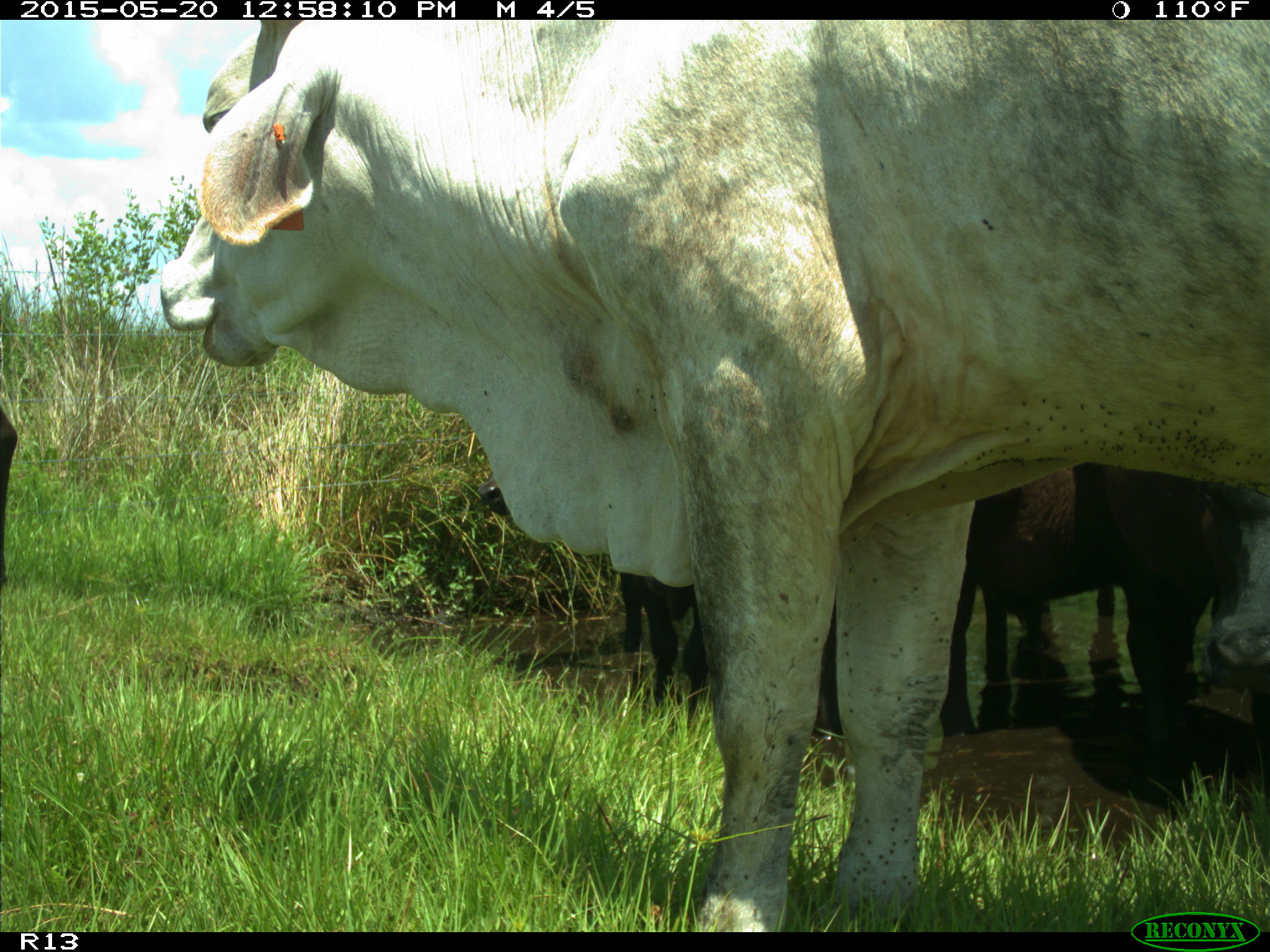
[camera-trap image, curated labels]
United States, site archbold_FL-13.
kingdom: Animalia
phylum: Chordata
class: Mammalia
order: Artiodactyla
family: Bovidae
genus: Bos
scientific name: Bos taurus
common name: domestic cow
Bos taurus (domestic cow).